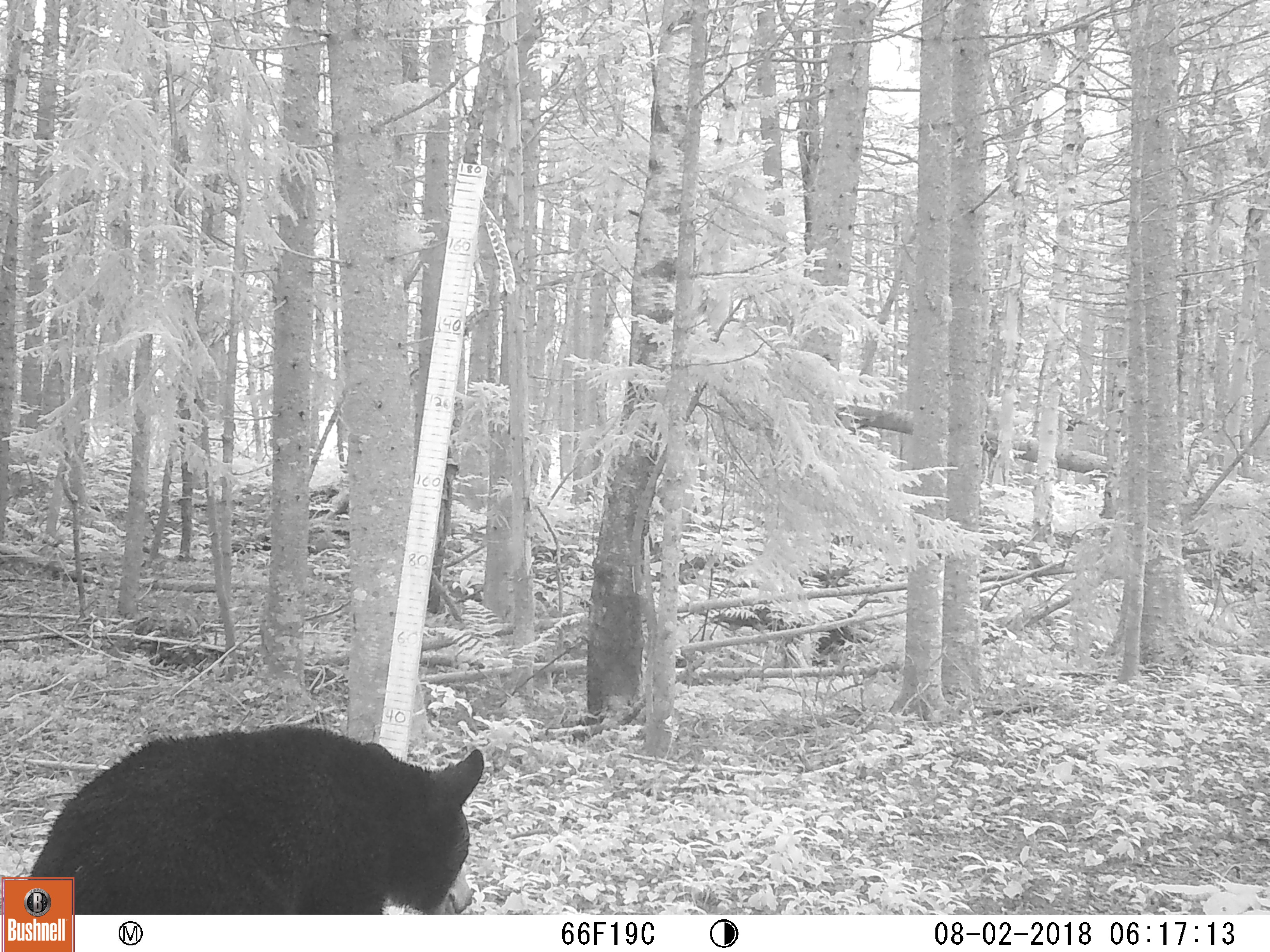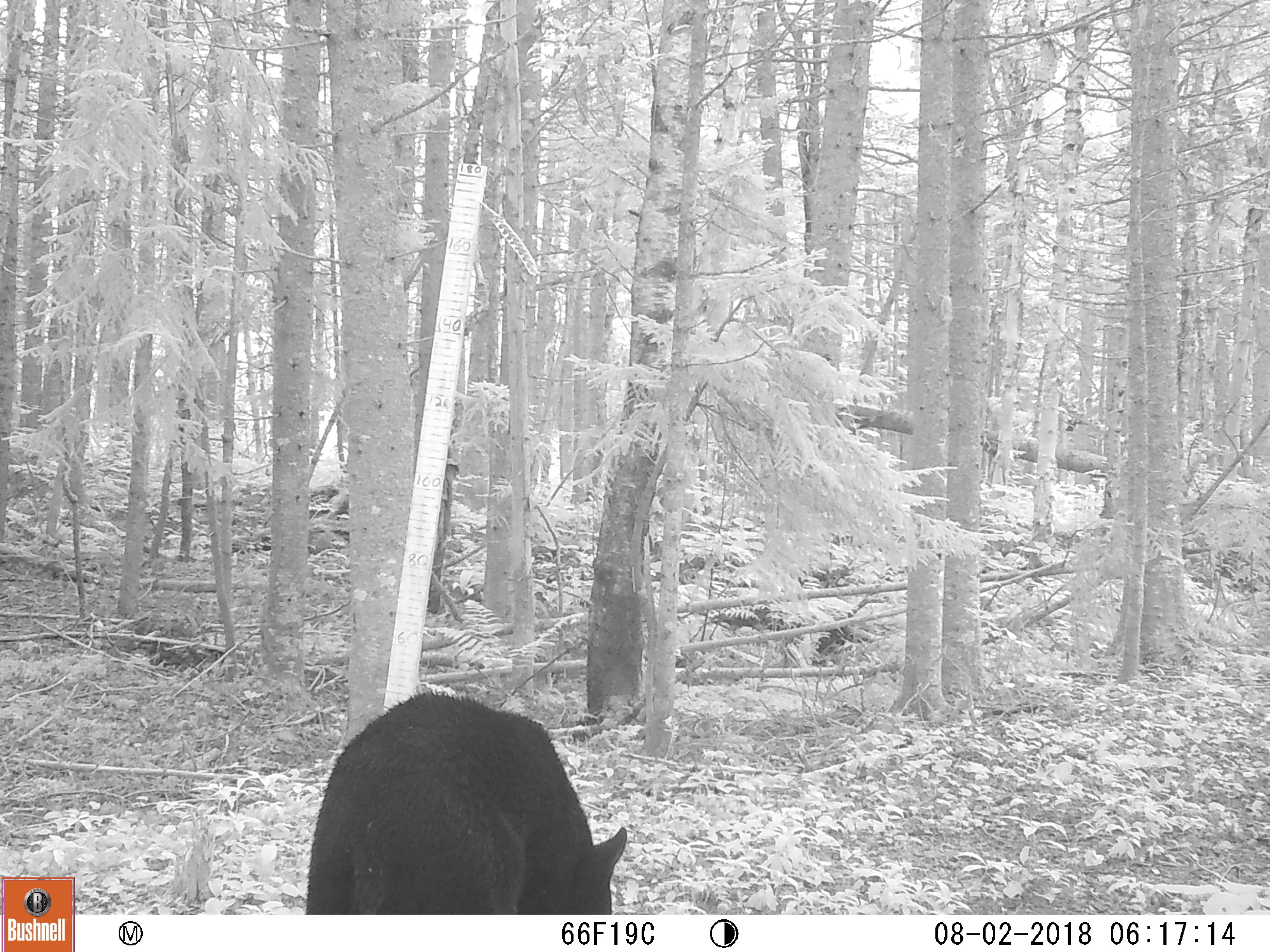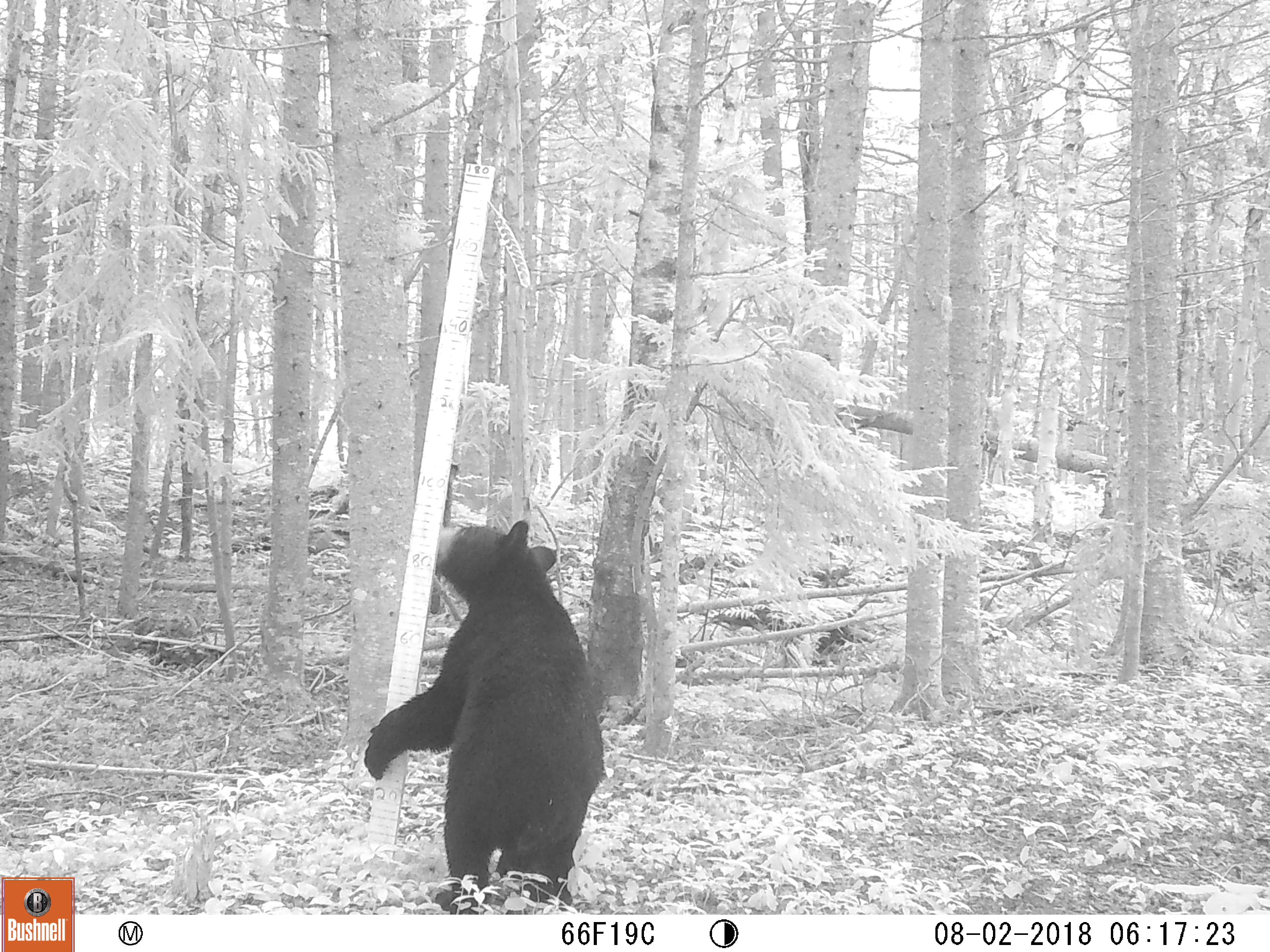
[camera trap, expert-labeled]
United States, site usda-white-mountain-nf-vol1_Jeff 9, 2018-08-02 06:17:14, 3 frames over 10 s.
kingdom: Animalia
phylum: Chordata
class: Mammalia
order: Carnivora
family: Ursidae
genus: Ursus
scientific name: Ursus americanus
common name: black bear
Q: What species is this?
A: Black bear (Ursus americanus).